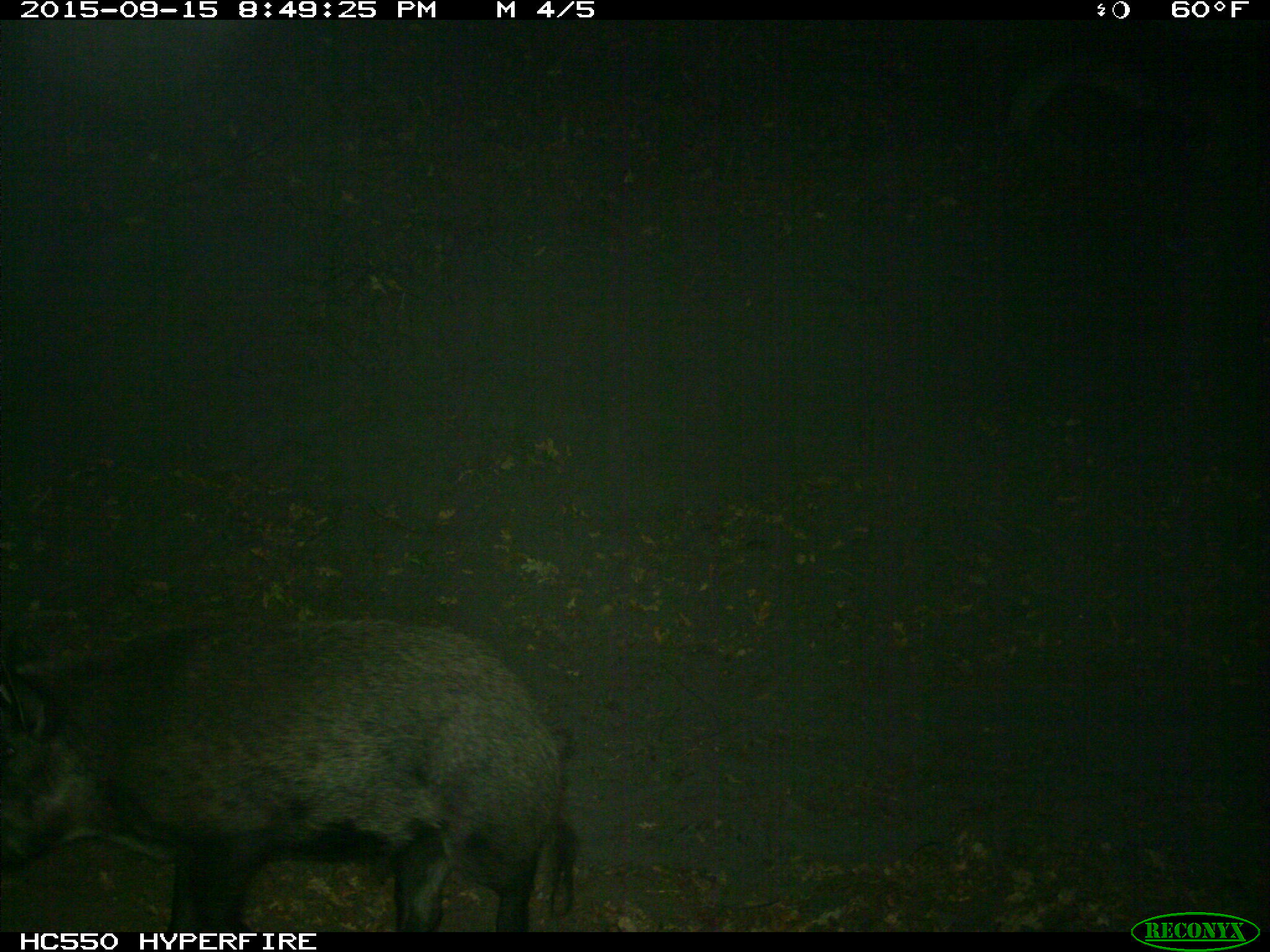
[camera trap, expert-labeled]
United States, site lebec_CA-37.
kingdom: Animalia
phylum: Chordata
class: Mammalia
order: Artiodactyla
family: Suidae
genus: Sus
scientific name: Sus scrofa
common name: wild boar